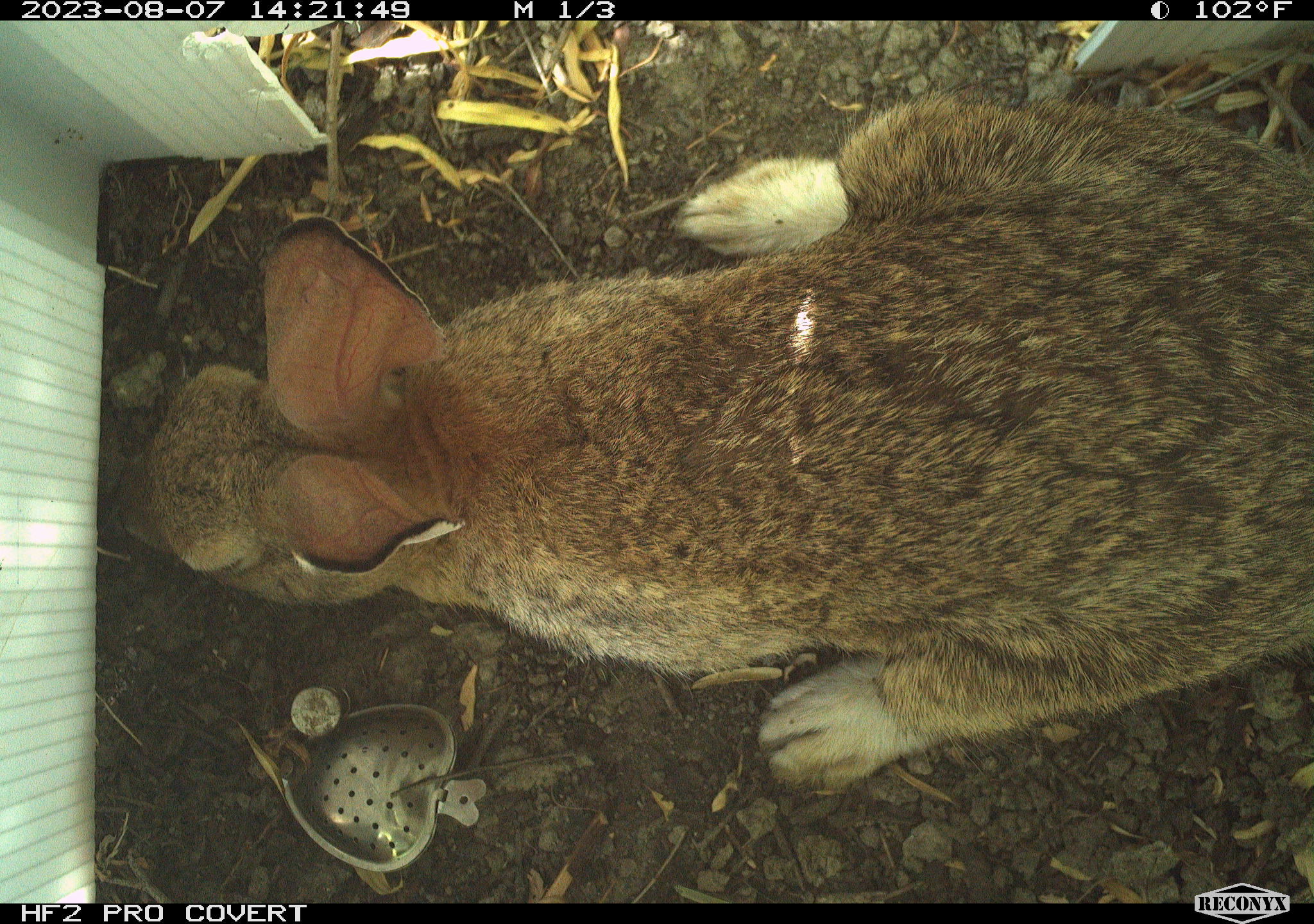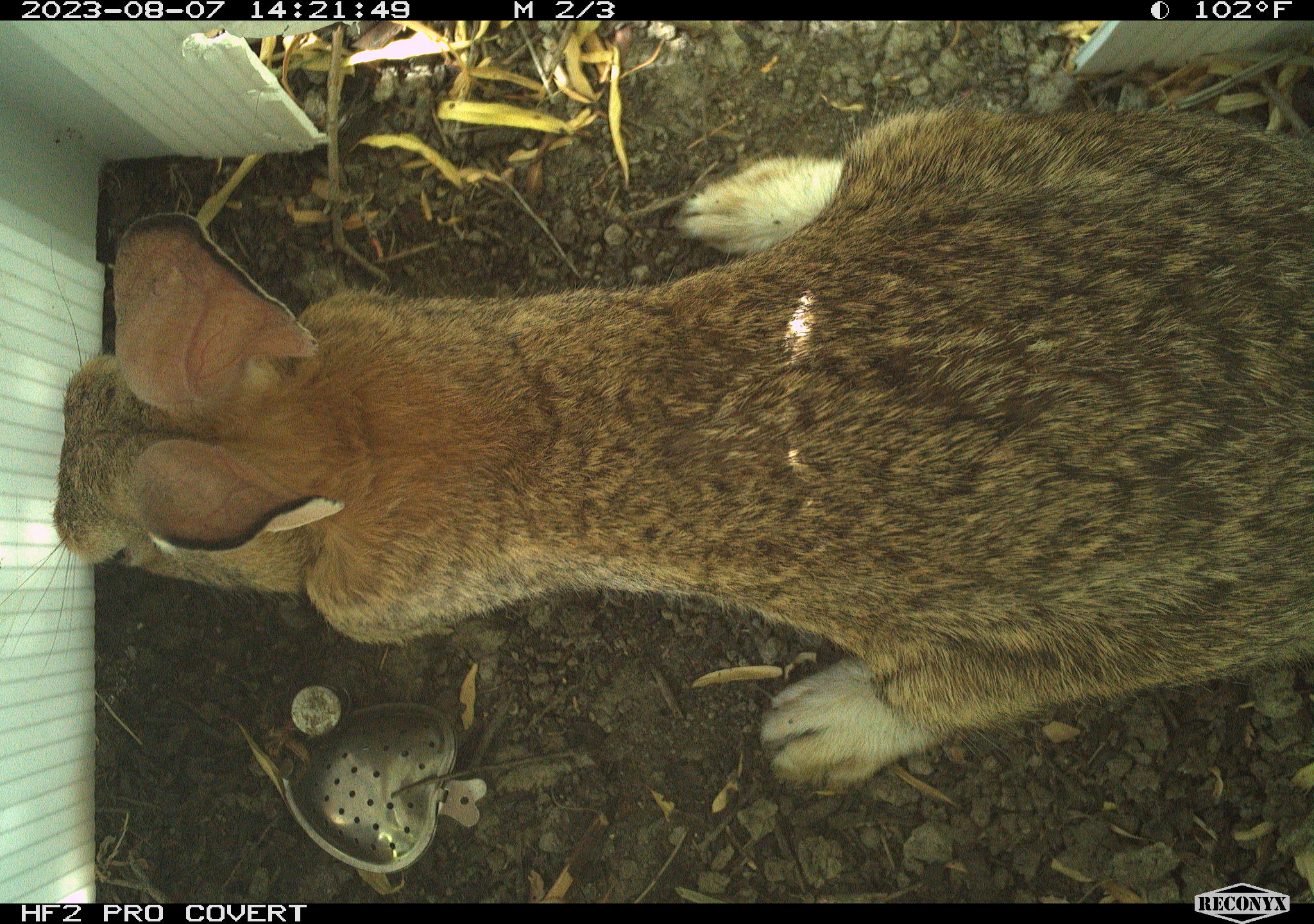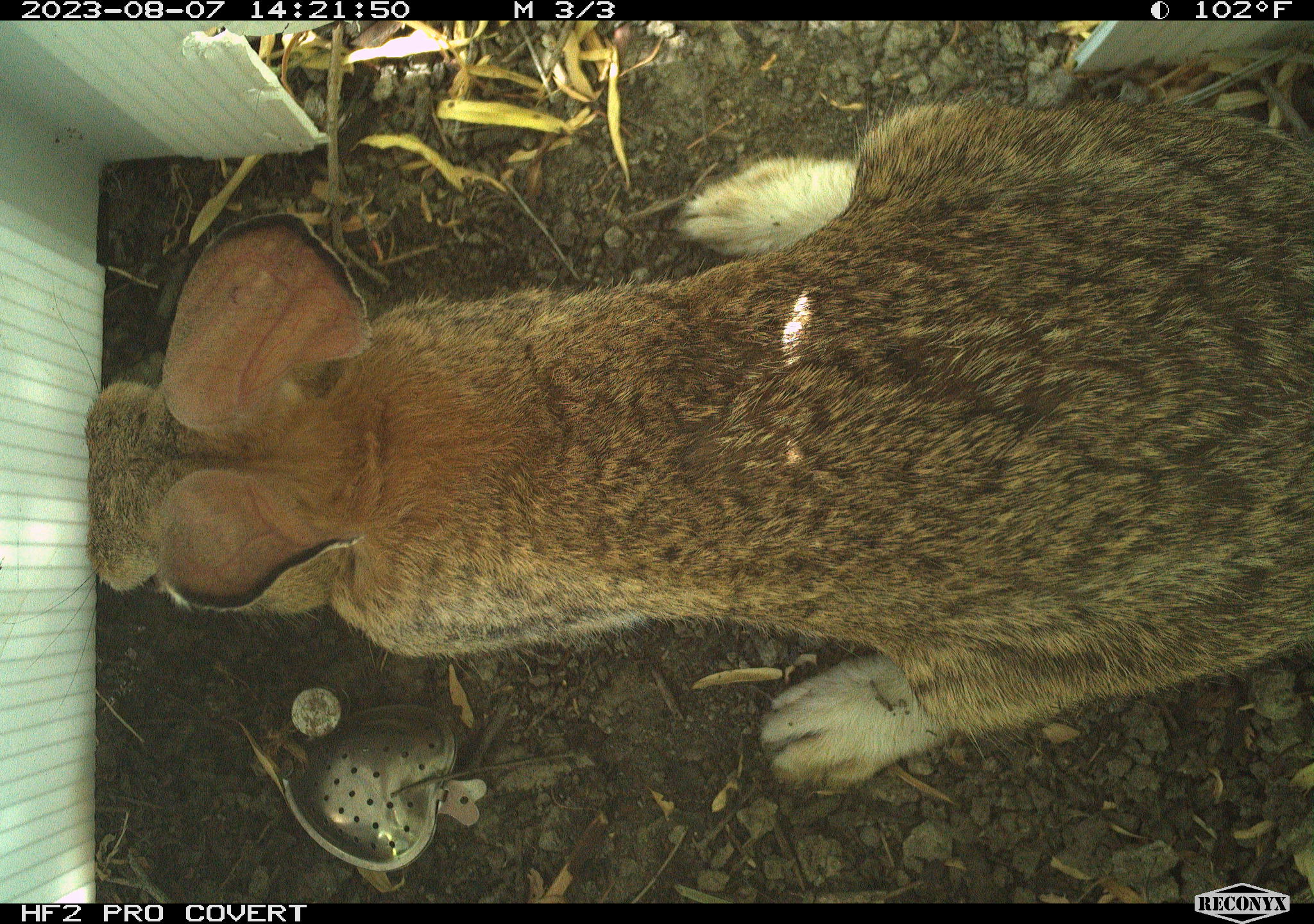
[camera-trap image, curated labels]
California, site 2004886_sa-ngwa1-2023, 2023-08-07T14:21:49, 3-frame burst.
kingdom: Animalia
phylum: Chordata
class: Mammalia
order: Lagomorpha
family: Leporidae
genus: Sylvilagus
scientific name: Sylvilagus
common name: cottontail rabbits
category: sylvilagus species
Sylvilagus species (cottontail rabbits) (Sylvilagus).